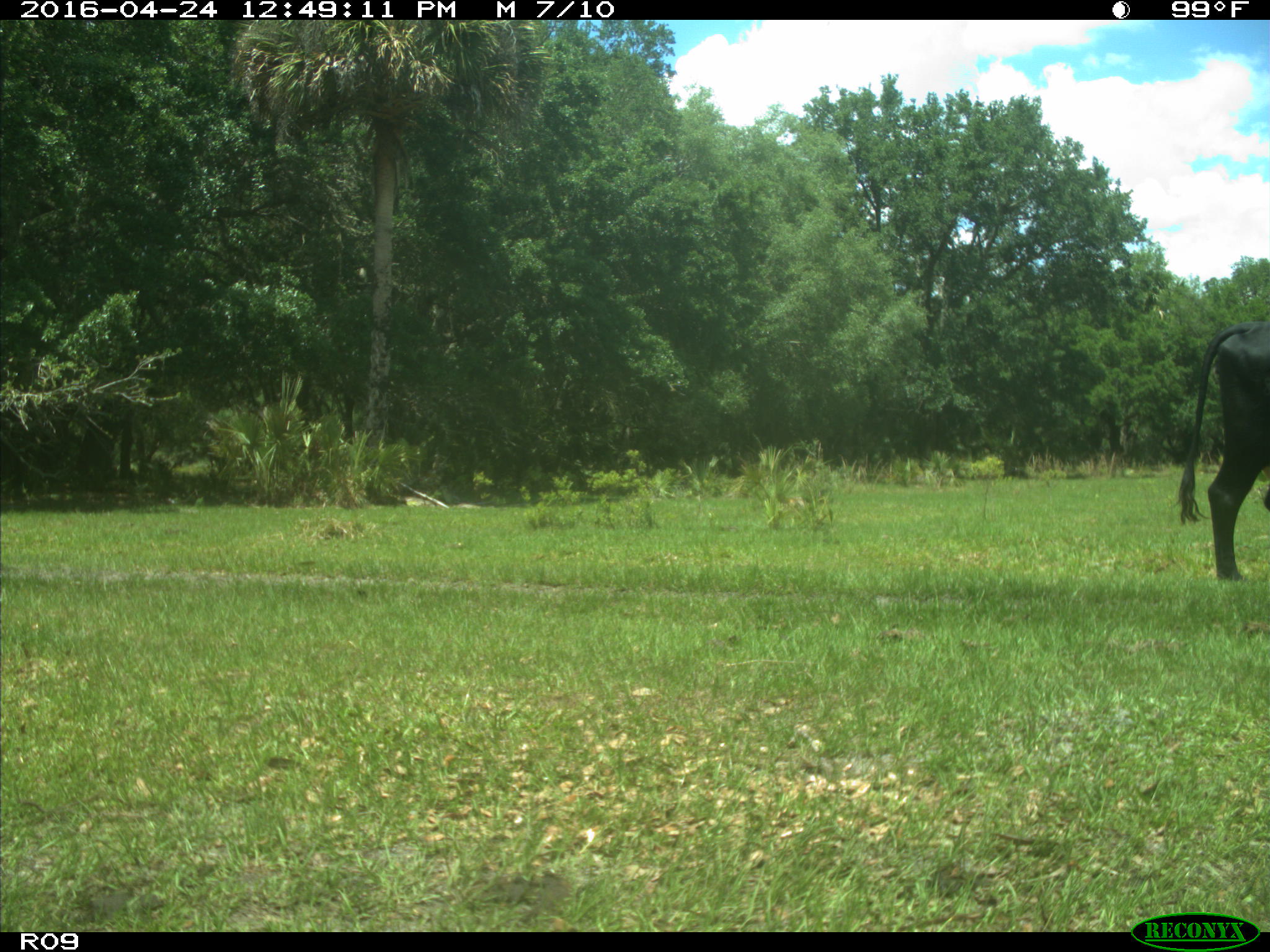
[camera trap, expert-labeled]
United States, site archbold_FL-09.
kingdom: Animalia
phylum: Chordata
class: Mammalia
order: Artiodactyla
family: Bovidae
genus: Bos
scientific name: Bos taurus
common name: domestic cow